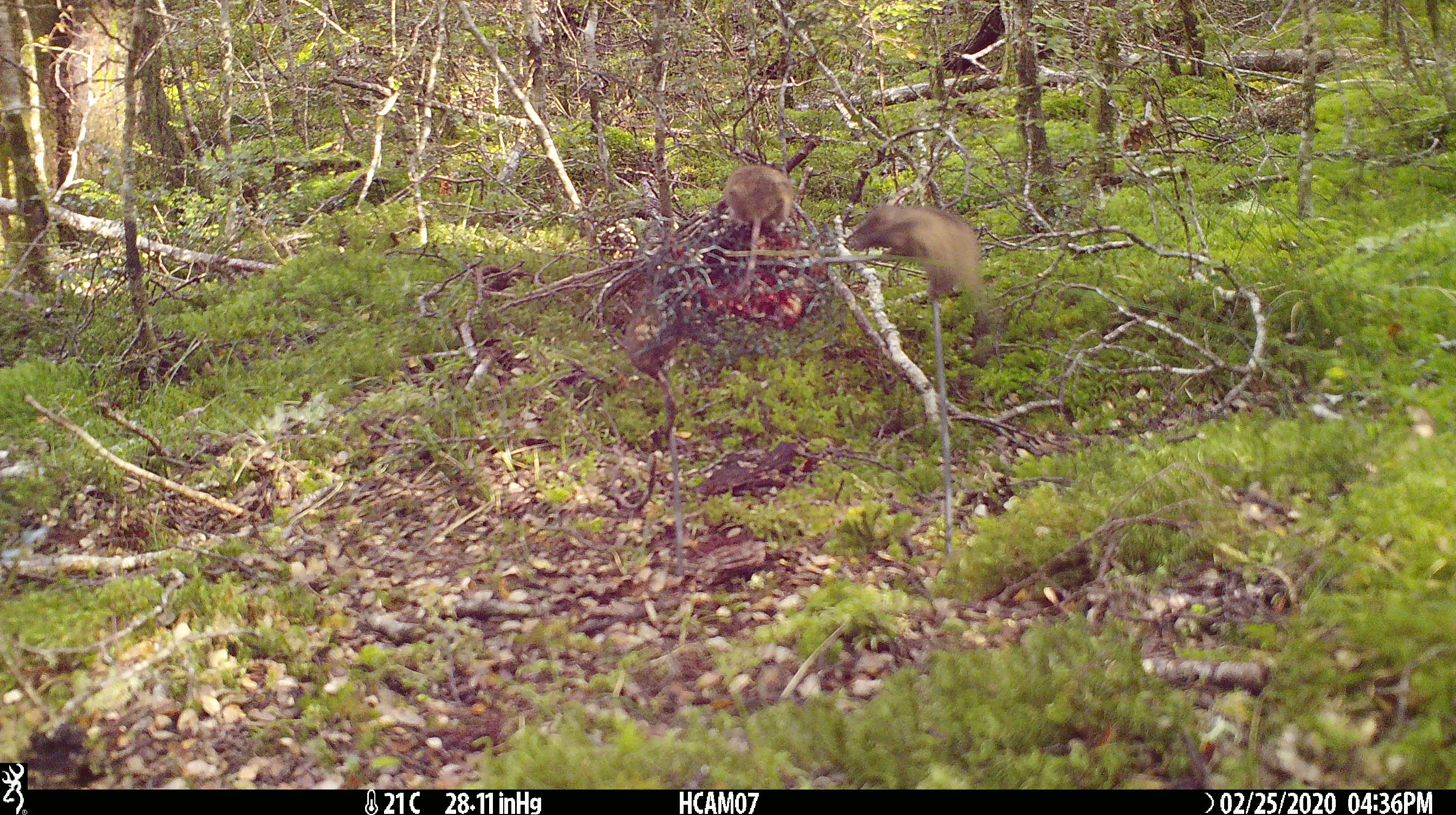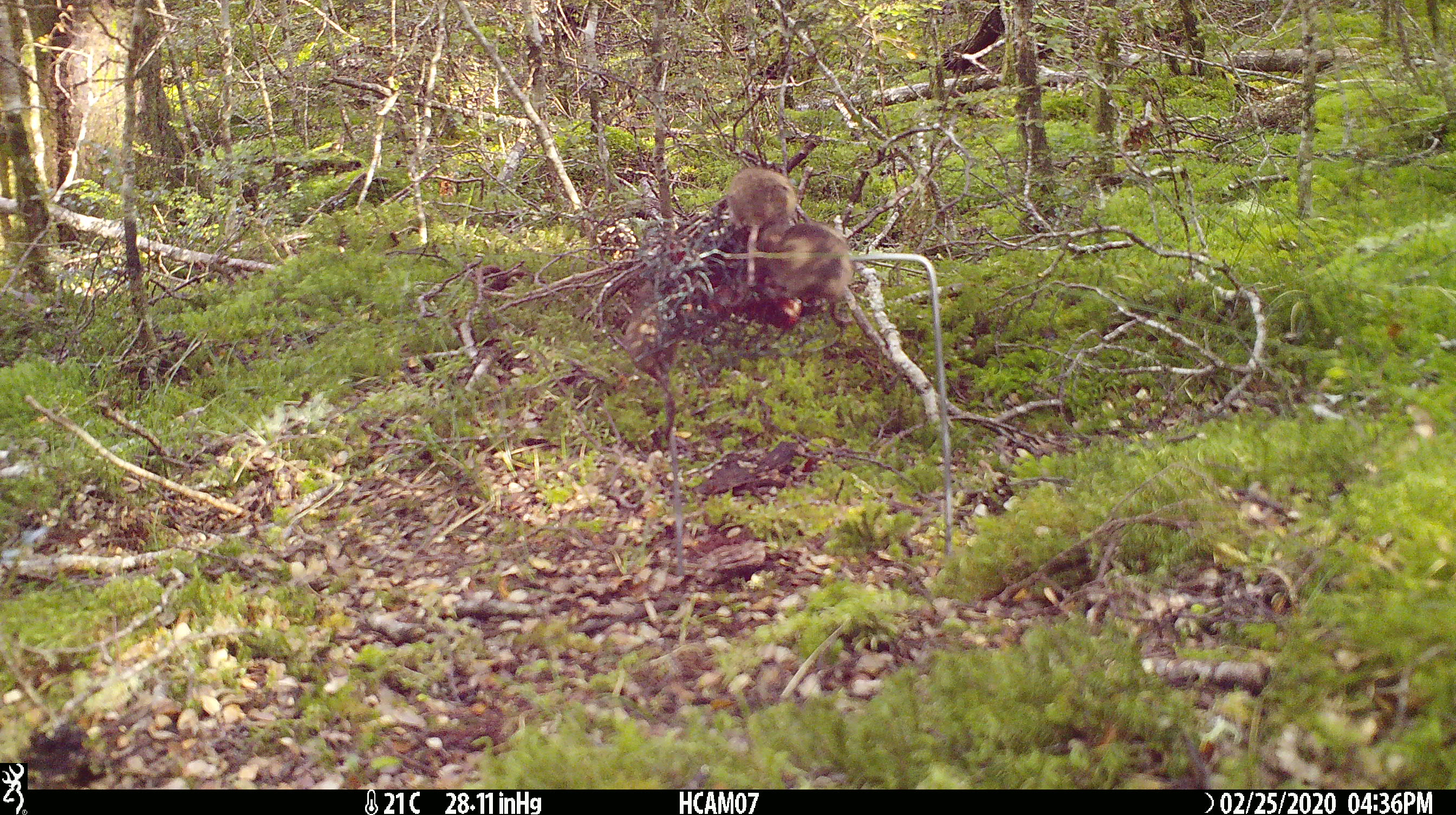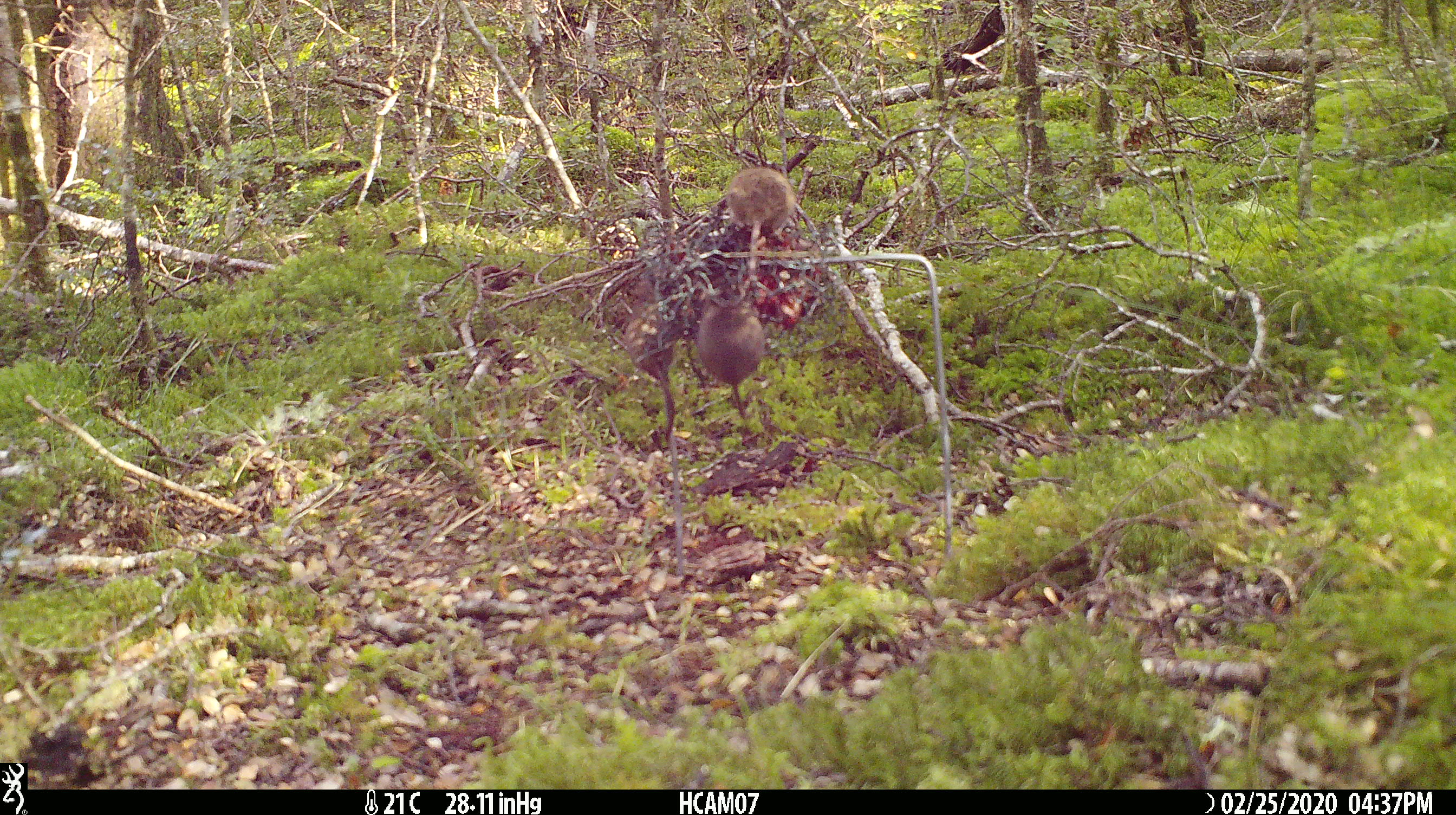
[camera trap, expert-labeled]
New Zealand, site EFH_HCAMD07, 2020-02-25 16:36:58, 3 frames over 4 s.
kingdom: Animalia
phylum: Chordata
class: Mammalia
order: Rodentia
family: Muridae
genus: Mus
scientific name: Mus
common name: mouse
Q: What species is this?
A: Mouse (Mus).